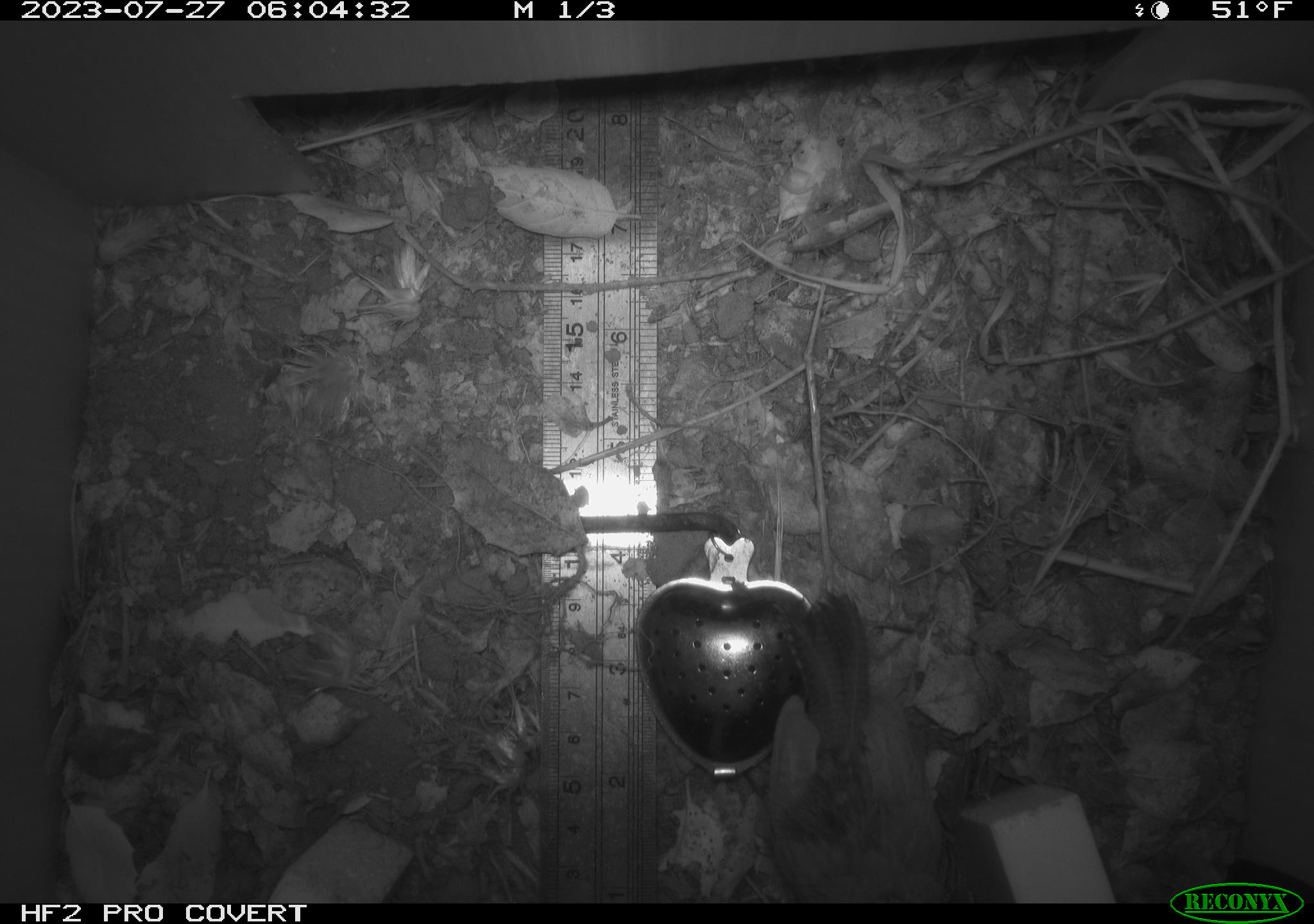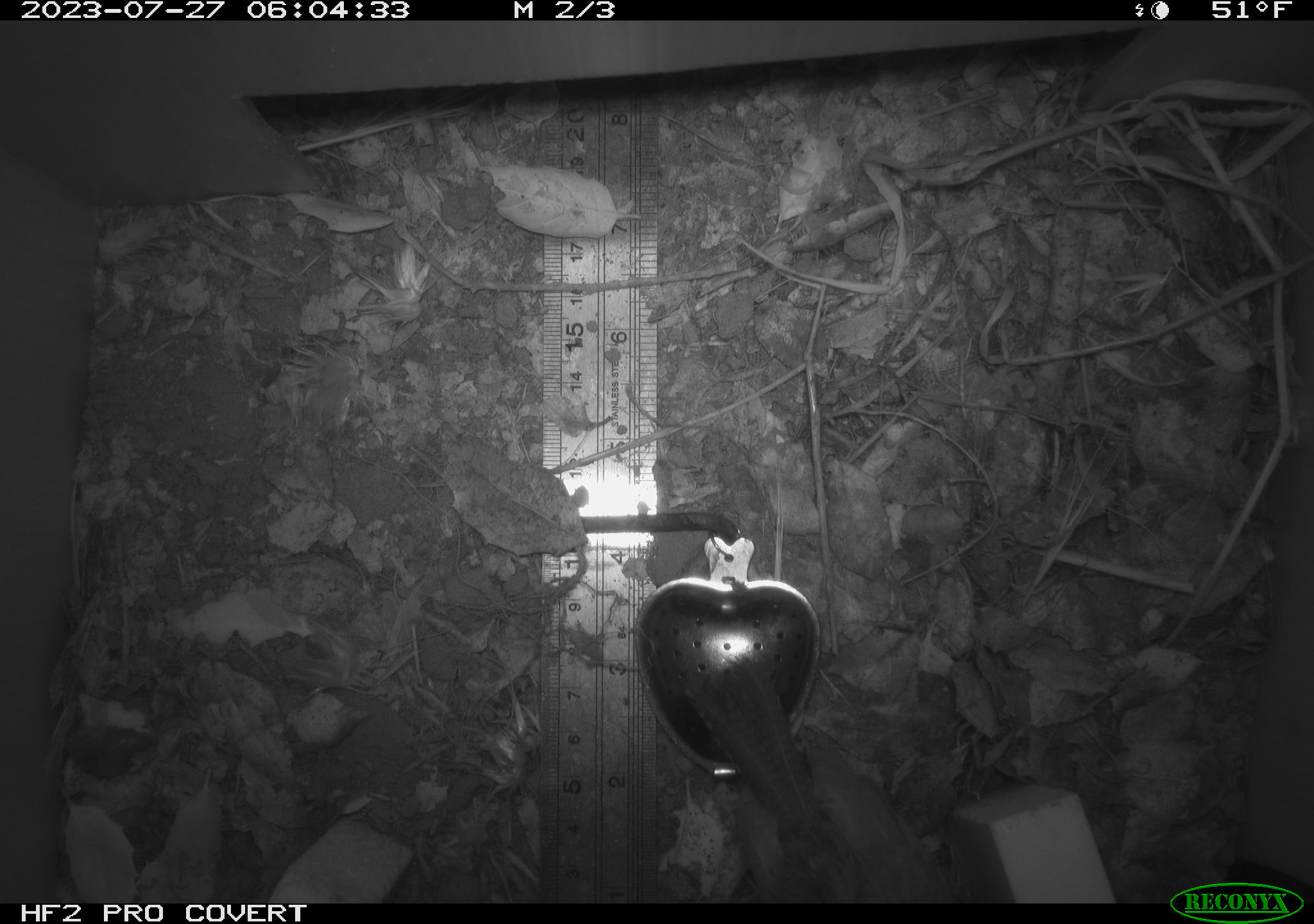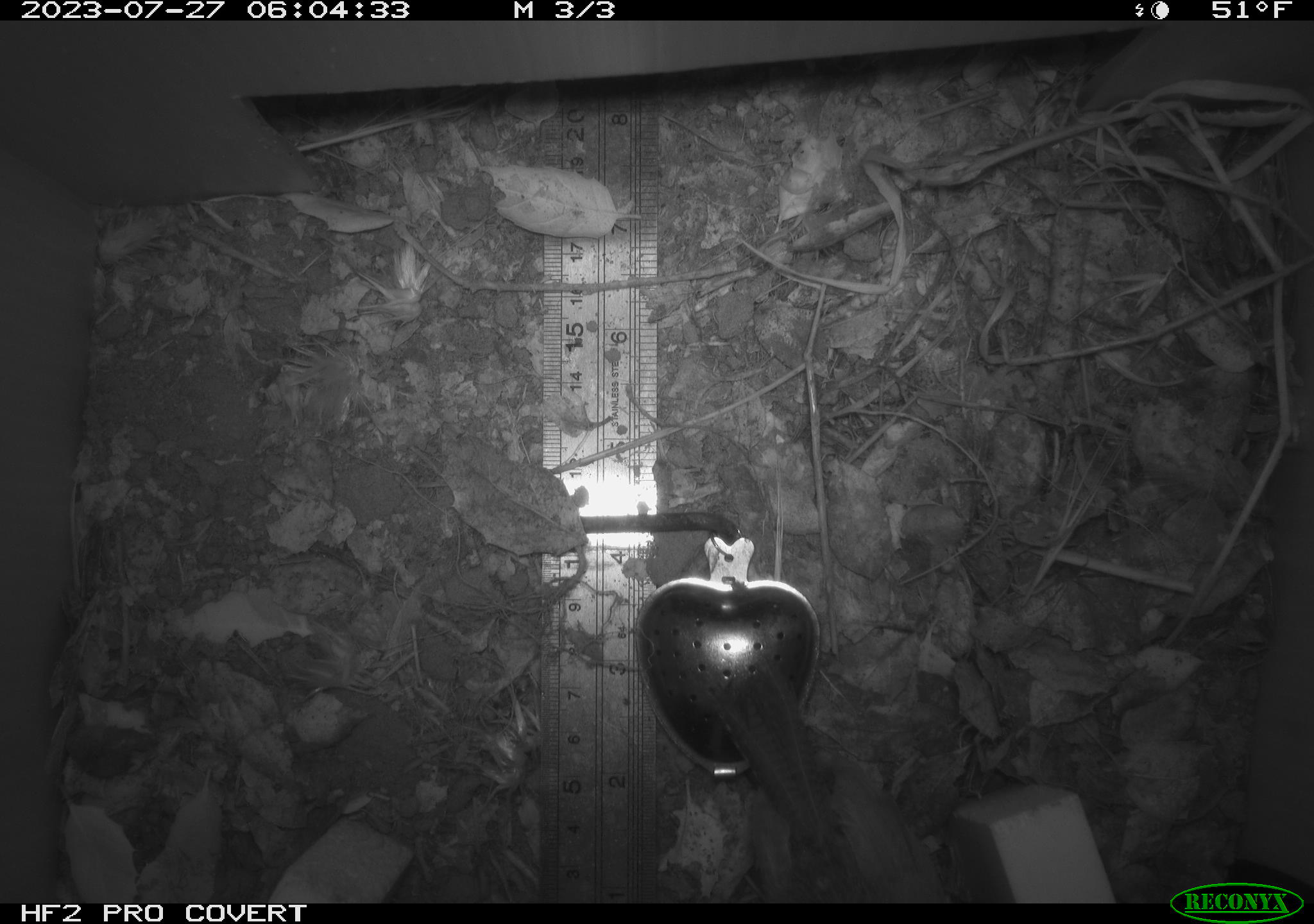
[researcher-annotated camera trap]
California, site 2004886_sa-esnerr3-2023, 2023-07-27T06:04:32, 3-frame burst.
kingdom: Animalia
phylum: Chordata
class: Aves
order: Passeriformes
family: Troglodytidae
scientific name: Troglodytidae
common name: wren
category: troglodytidae family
Troglodytidae family (wren) (Troglodytidae).